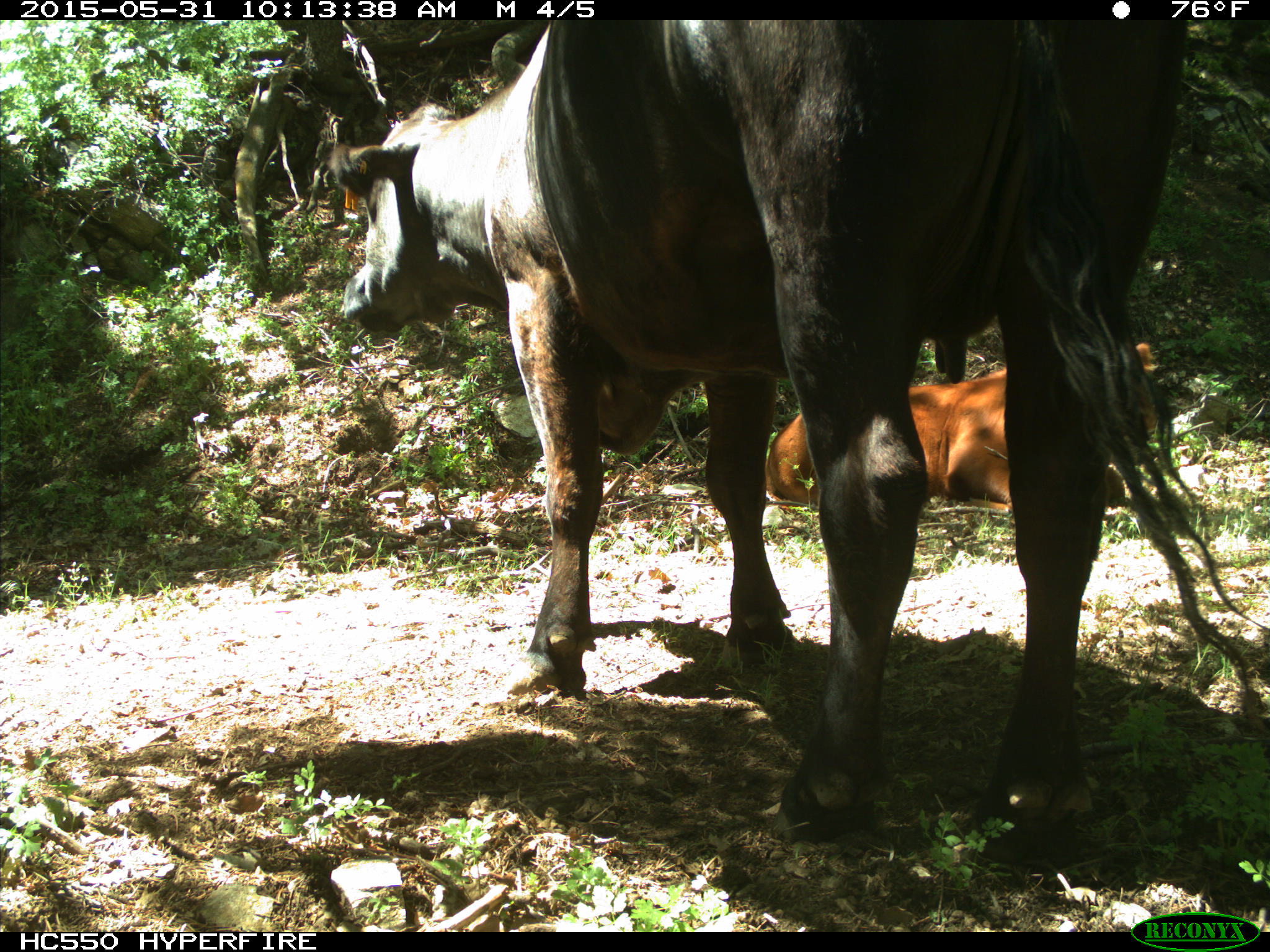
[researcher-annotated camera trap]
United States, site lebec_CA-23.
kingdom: Animalia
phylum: Chordata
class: Mammalia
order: Artiodactyla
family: Bovidae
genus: Bos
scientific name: Bos taurus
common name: domestic cow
Bos taurus (domestic cow).